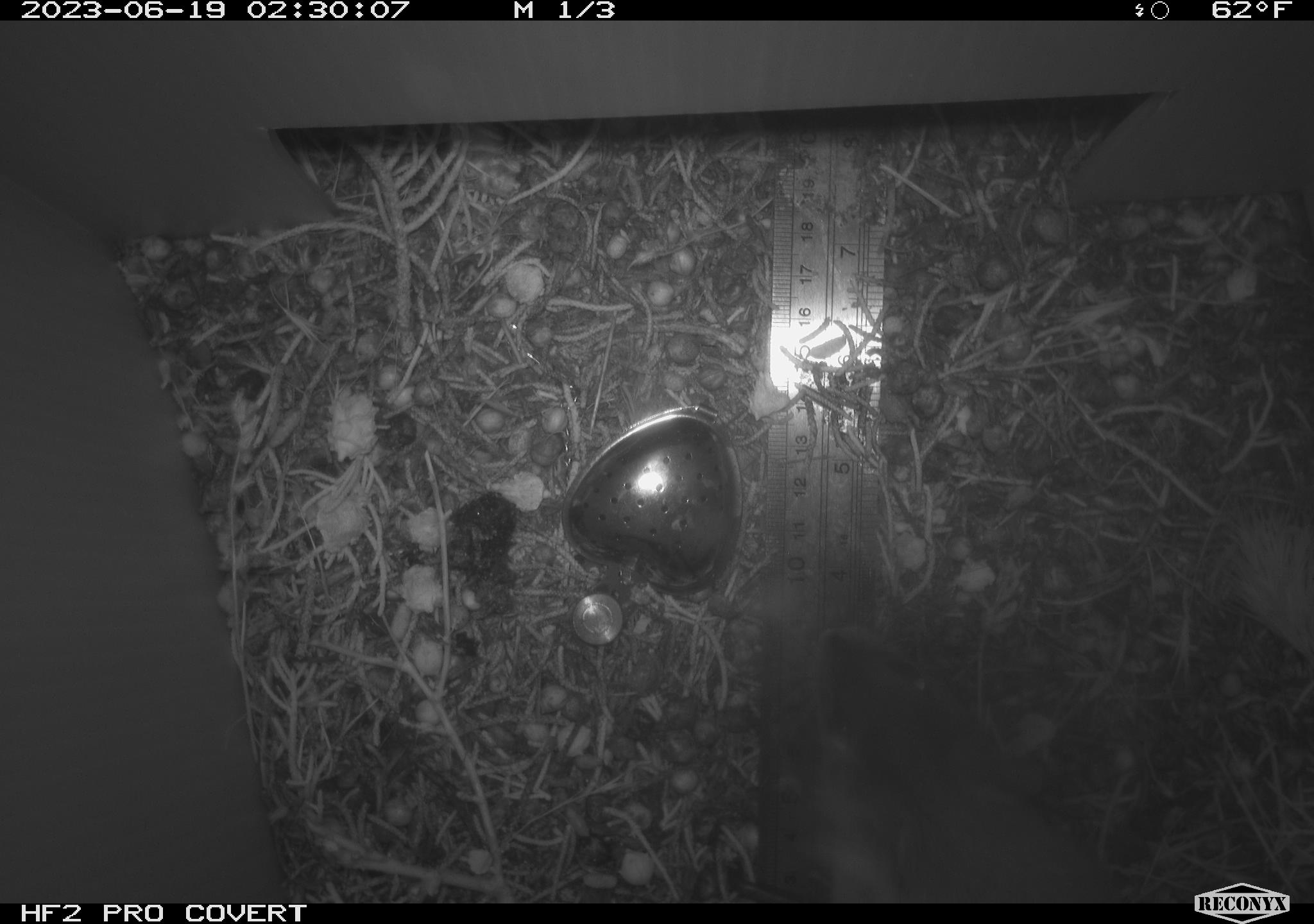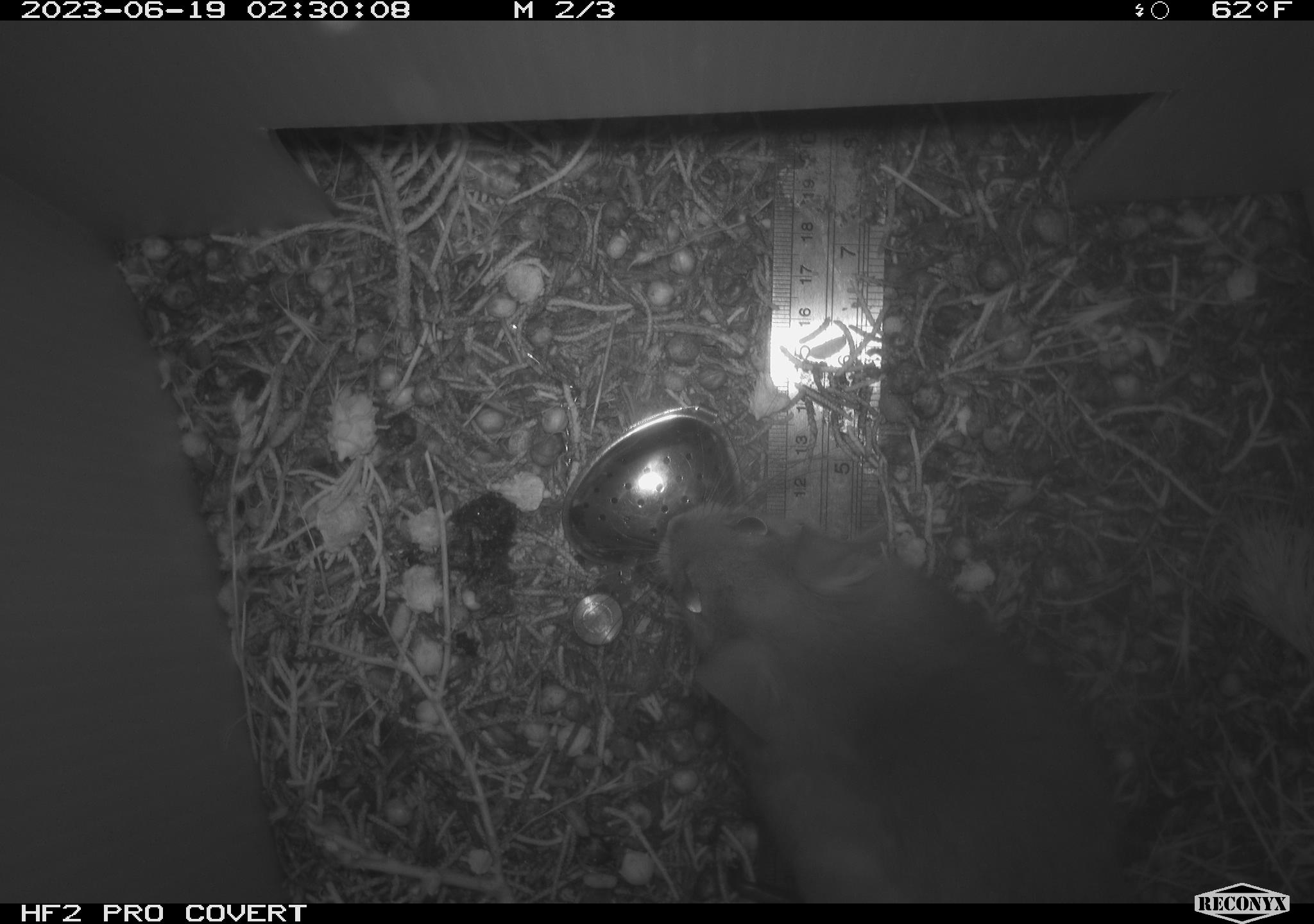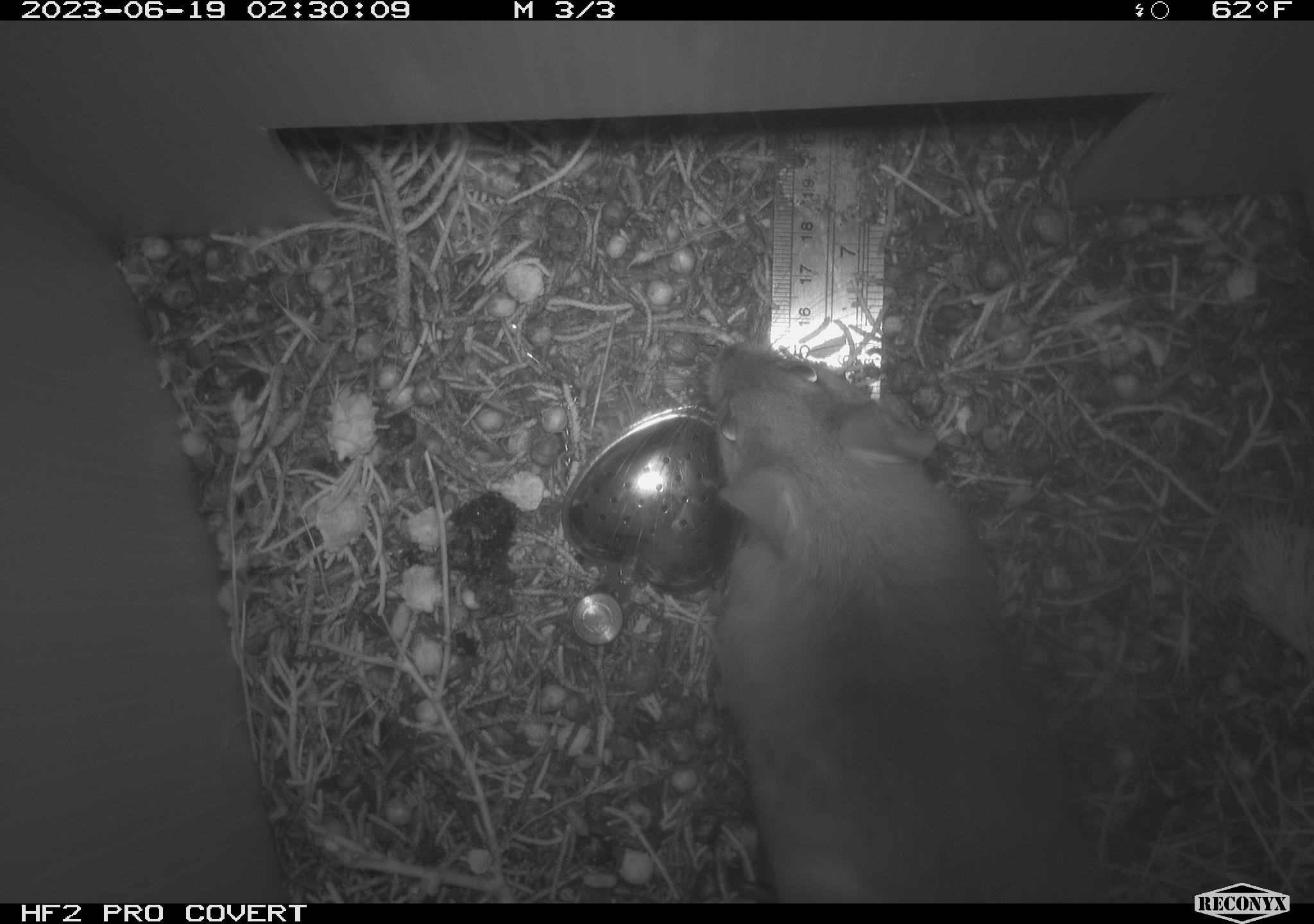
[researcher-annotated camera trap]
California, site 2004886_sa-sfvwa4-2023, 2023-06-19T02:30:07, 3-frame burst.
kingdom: Animalia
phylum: Chordata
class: Mammalia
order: Rodentia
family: Cricetidae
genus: Neotoma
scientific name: Neotoma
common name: pack rat or woodrat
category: neotoma species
Neotoma species (pack rat or woodrat) (Neotoma).